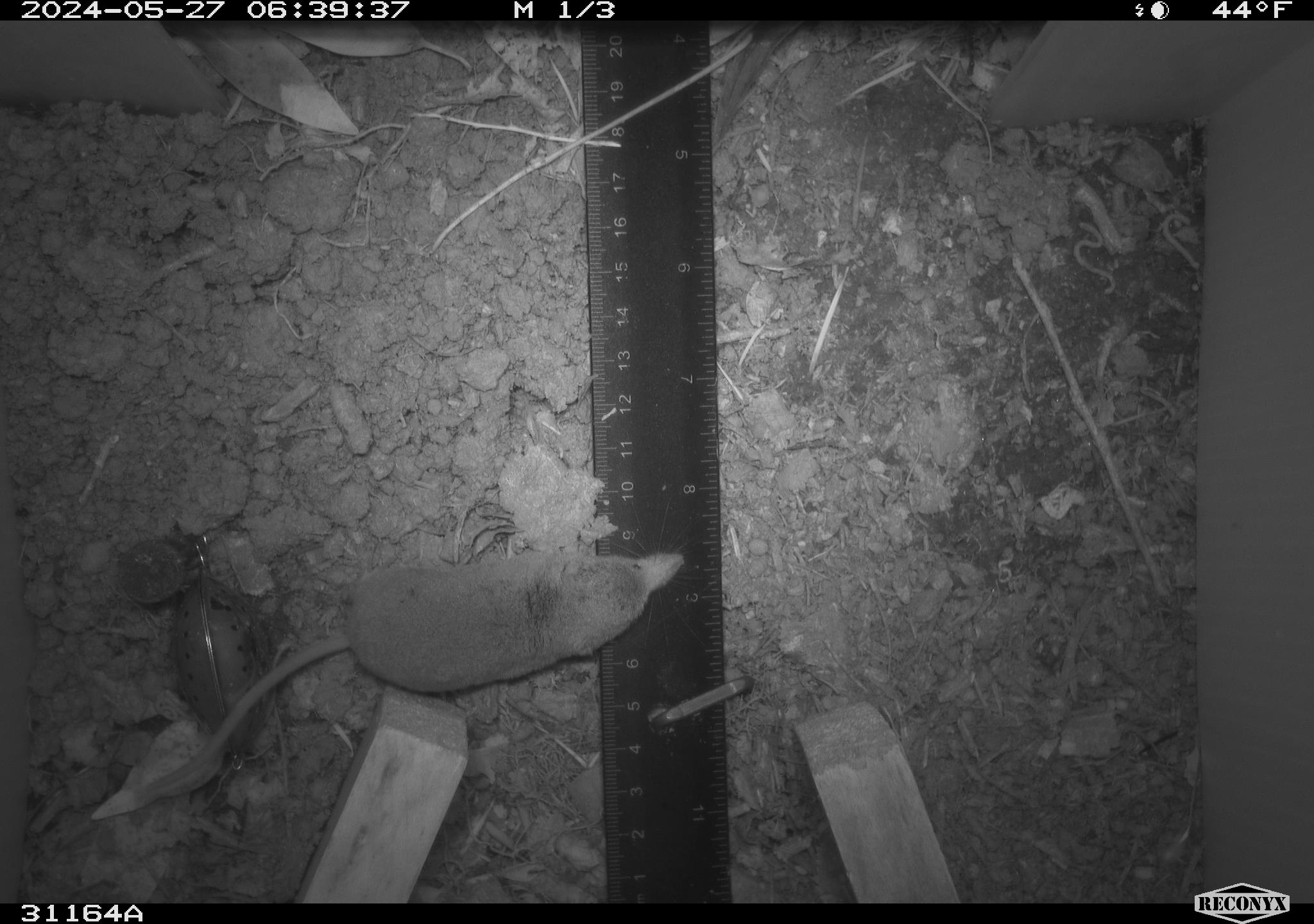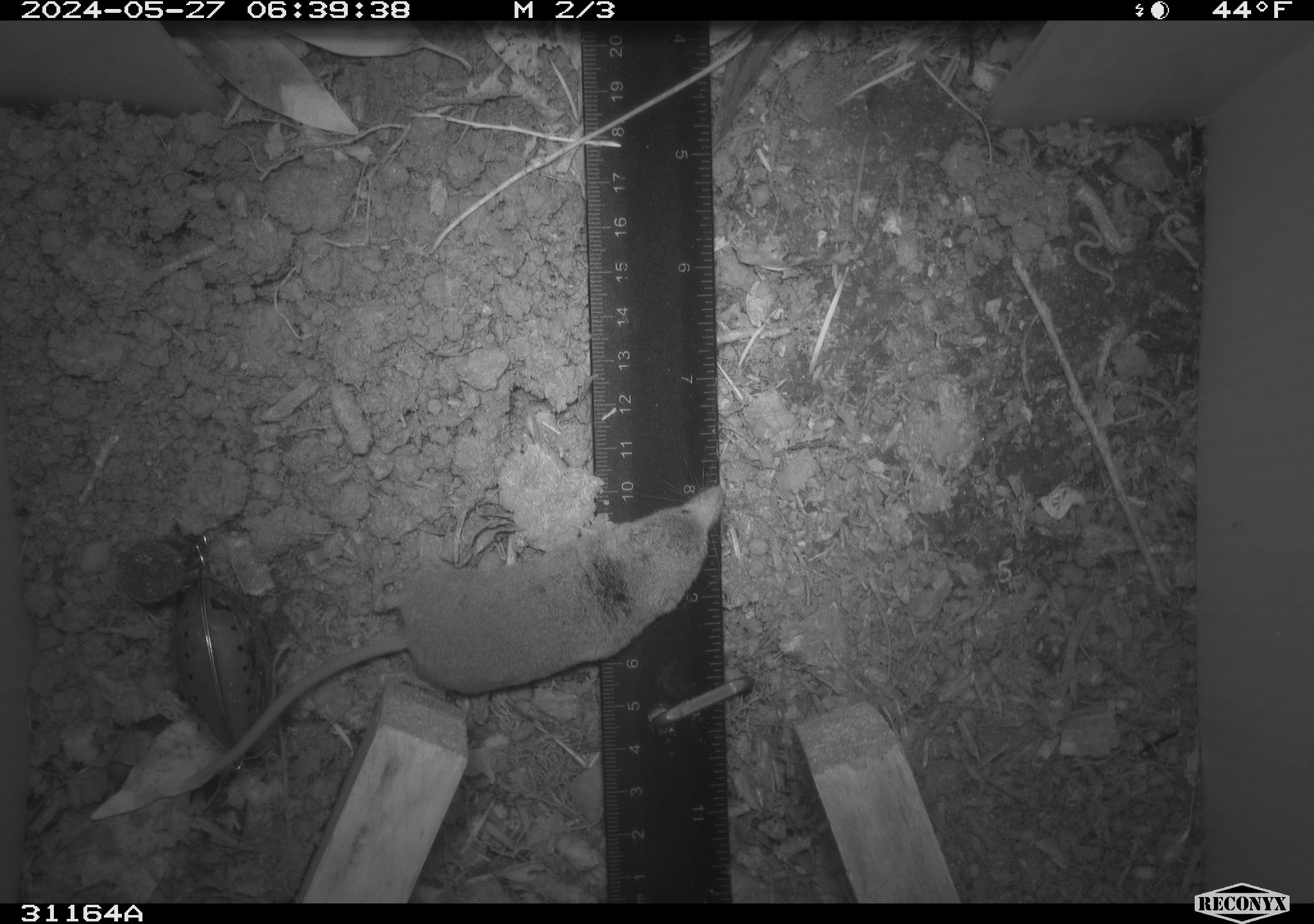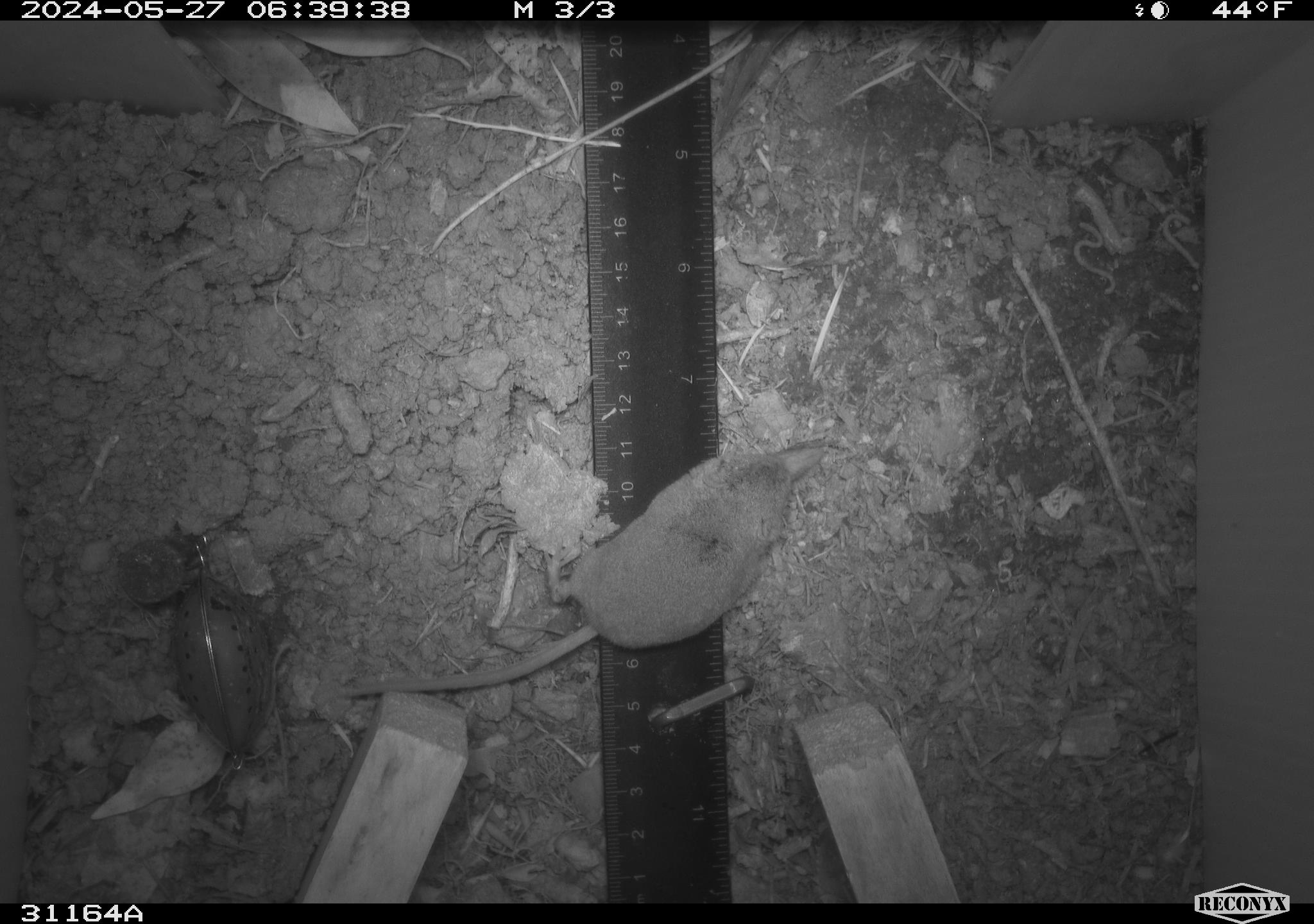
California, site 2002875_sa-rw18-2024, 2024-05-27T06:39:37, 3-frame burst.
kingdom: Animalia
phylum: Chordata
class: Mammalia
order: Eulipotyphla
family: Soricidae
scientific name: Soricidae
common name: shrews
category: soricidae family